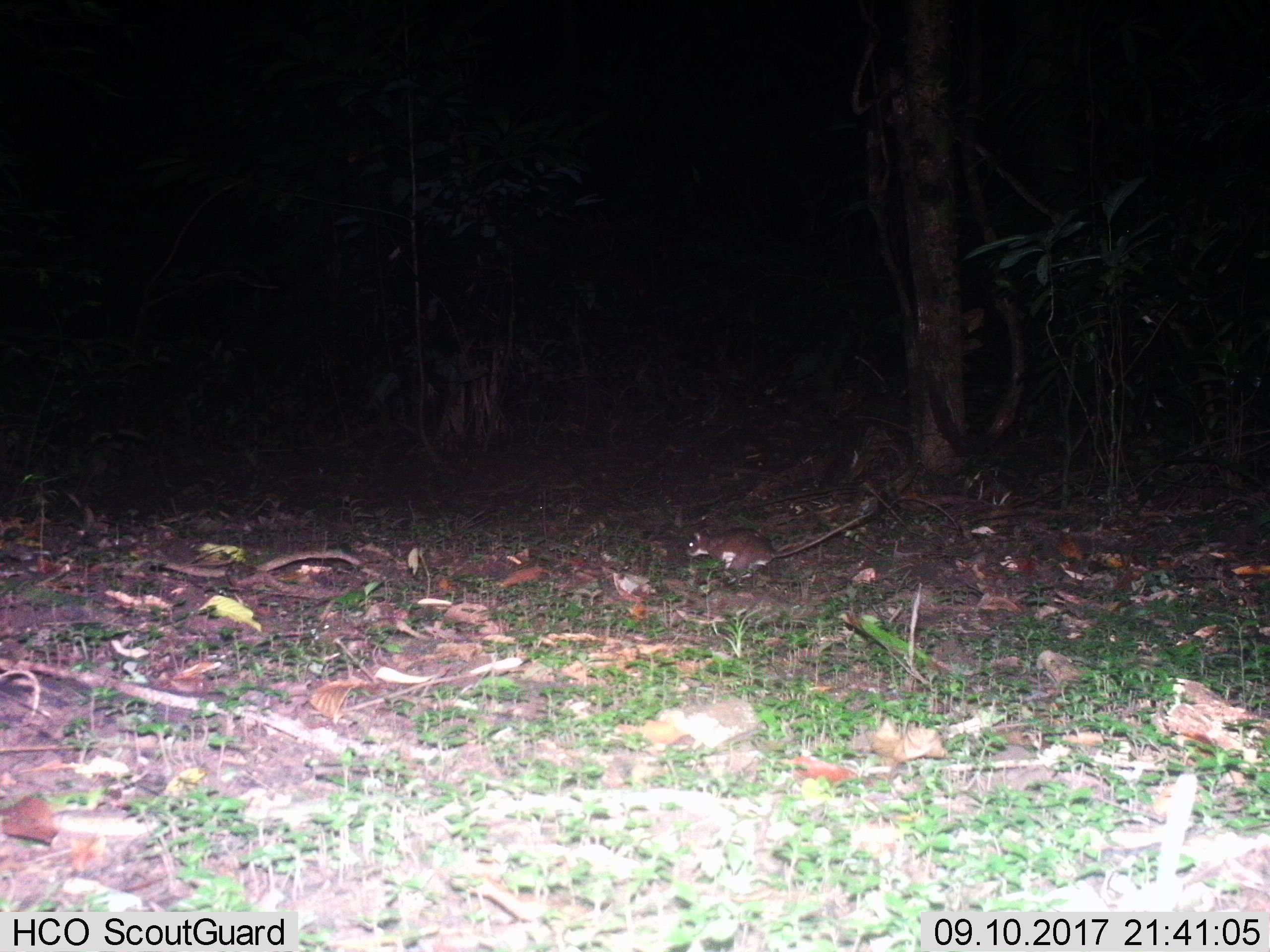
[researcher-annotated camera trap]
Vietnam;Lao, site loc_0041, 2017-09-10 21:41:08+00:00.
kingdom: Animalia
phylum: Chordata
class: Mammalia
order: Rodentia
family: Muridae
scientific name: Muridae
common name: old-world mice and rats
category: unidentified murid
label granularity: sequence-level